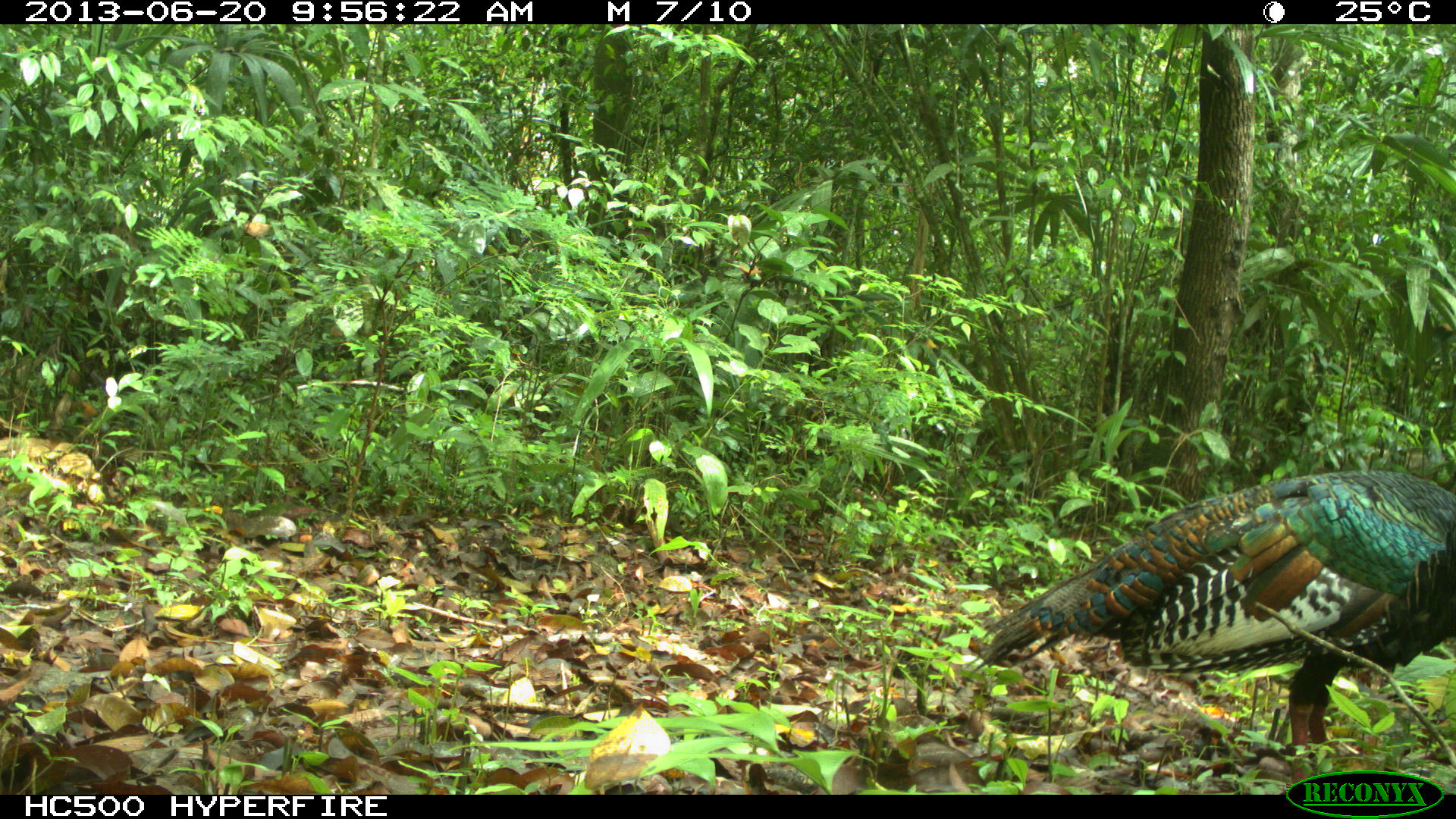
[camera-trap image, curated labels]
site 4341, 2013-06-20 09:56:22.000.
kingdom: Animalia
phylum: Chordata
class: Aves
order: Galliformes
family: Phasianidae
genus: Meleagris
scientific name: Meleagris ocellata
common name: ocellated turkey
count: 1